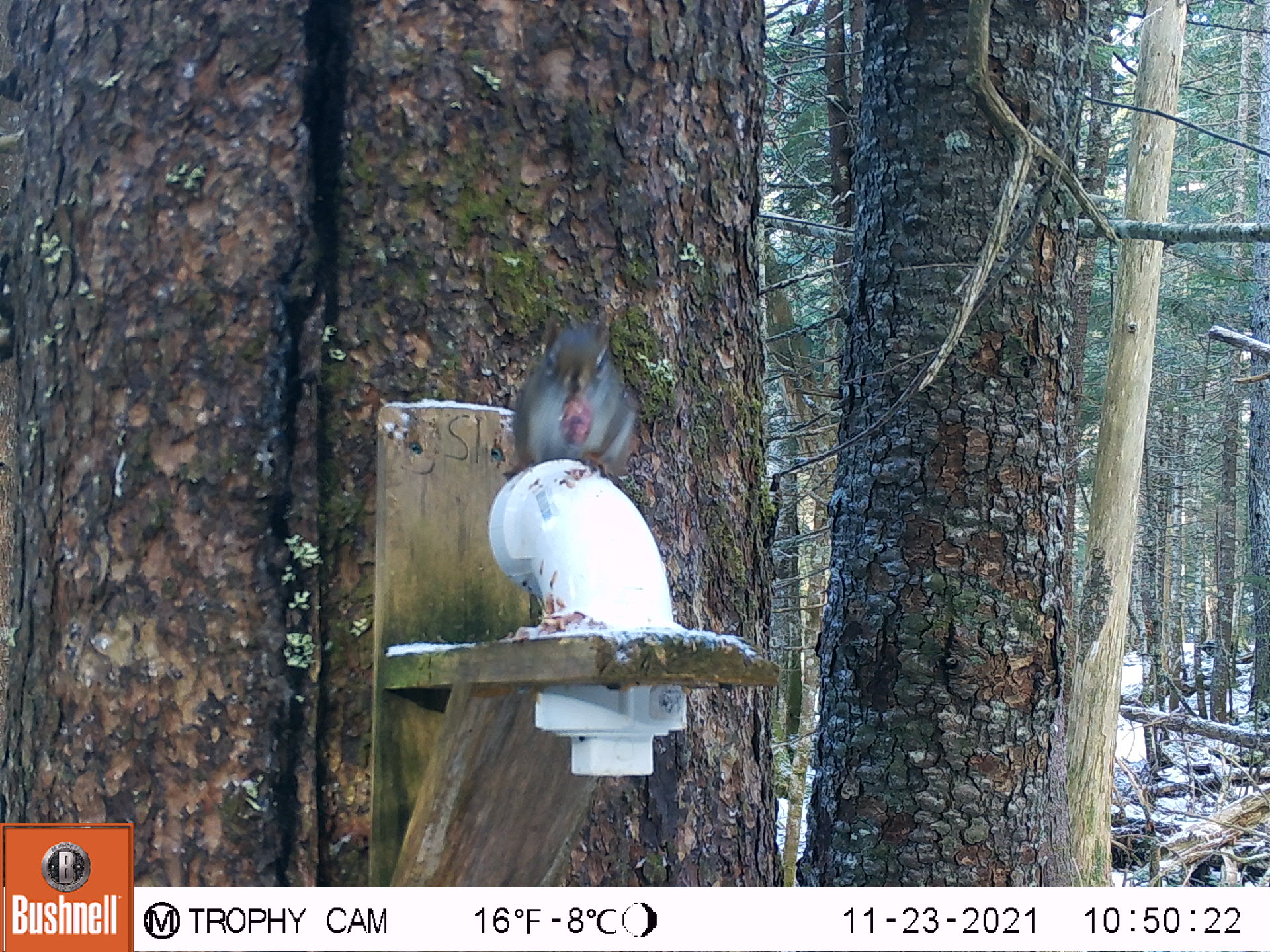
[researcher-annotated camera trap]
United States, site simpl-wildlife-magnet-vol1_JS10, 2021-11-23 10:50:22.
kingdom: Animalia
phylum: Chordata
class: Mammalia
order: Rodentia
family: Sciuridae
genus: Tamiasciurus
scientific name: Tamiasciurus hudsonicus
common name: red squirrel